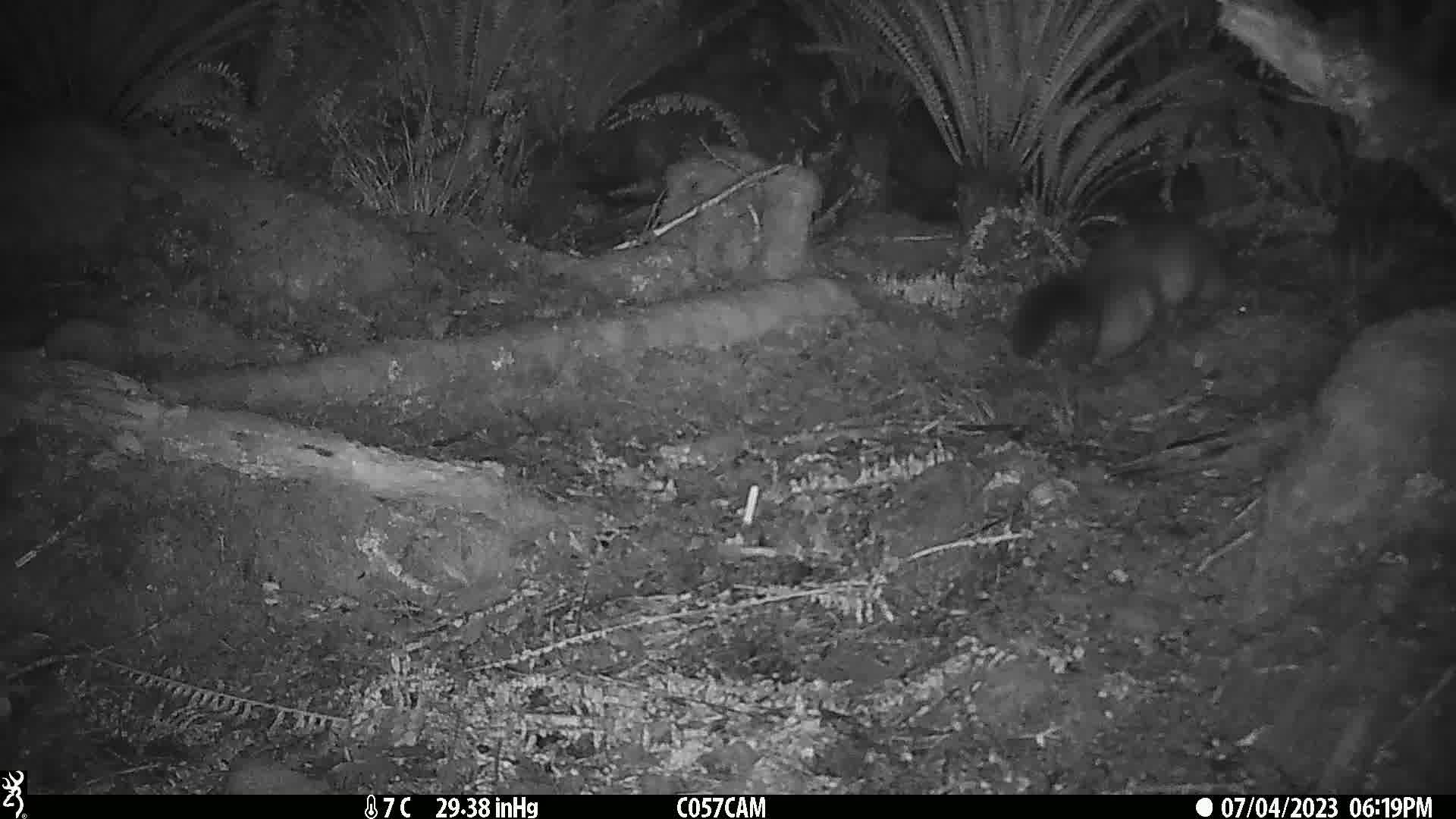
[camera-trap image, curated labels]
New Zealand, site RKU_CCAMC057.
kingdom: Animalia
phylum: Chordata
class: Mammalia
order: Diprotodontia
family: Phalangeridae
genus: Trichosurus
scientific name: Trichosurus vulpecula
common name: common brushtail possum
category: possum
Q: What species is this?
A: Possum (common brushtail possum) (Trichosurus vulpecula).